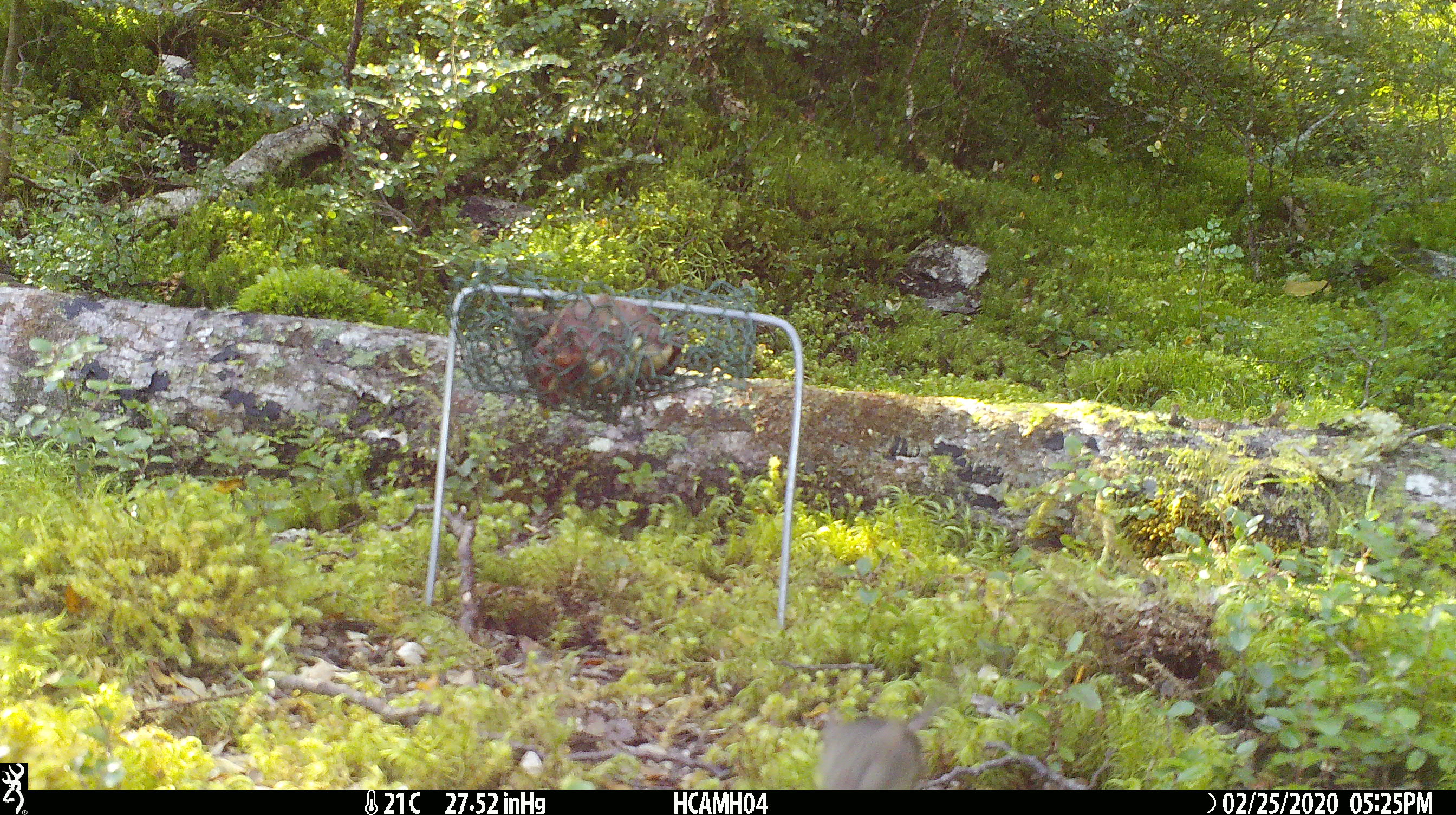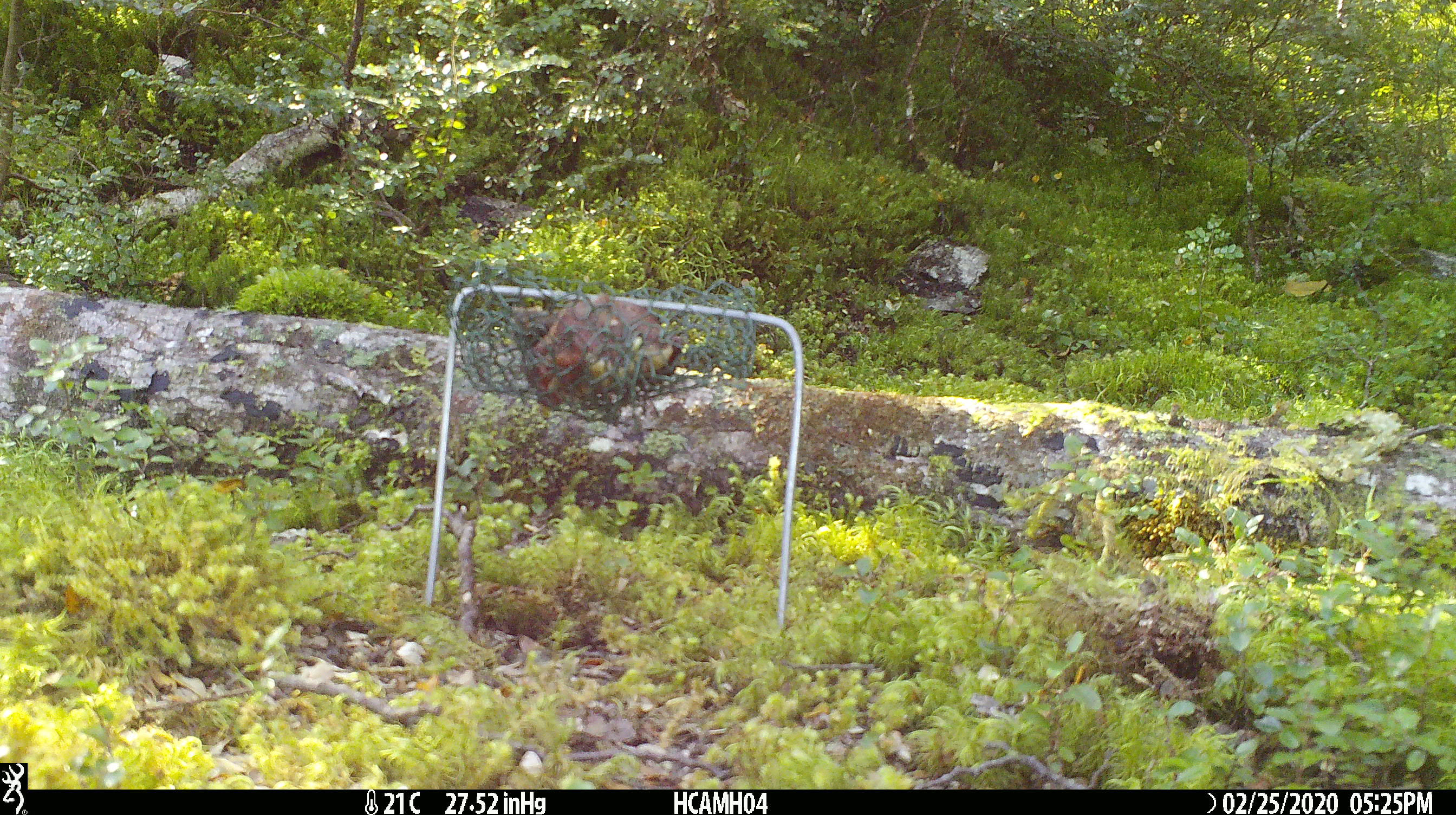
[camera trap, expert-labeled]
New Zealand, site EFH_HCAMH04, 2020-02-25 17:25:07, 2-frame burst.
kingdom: Animalia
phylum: Chordata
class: Mammalia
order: Rodentia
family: Muridae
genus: Mus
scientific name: Mus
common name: mouse